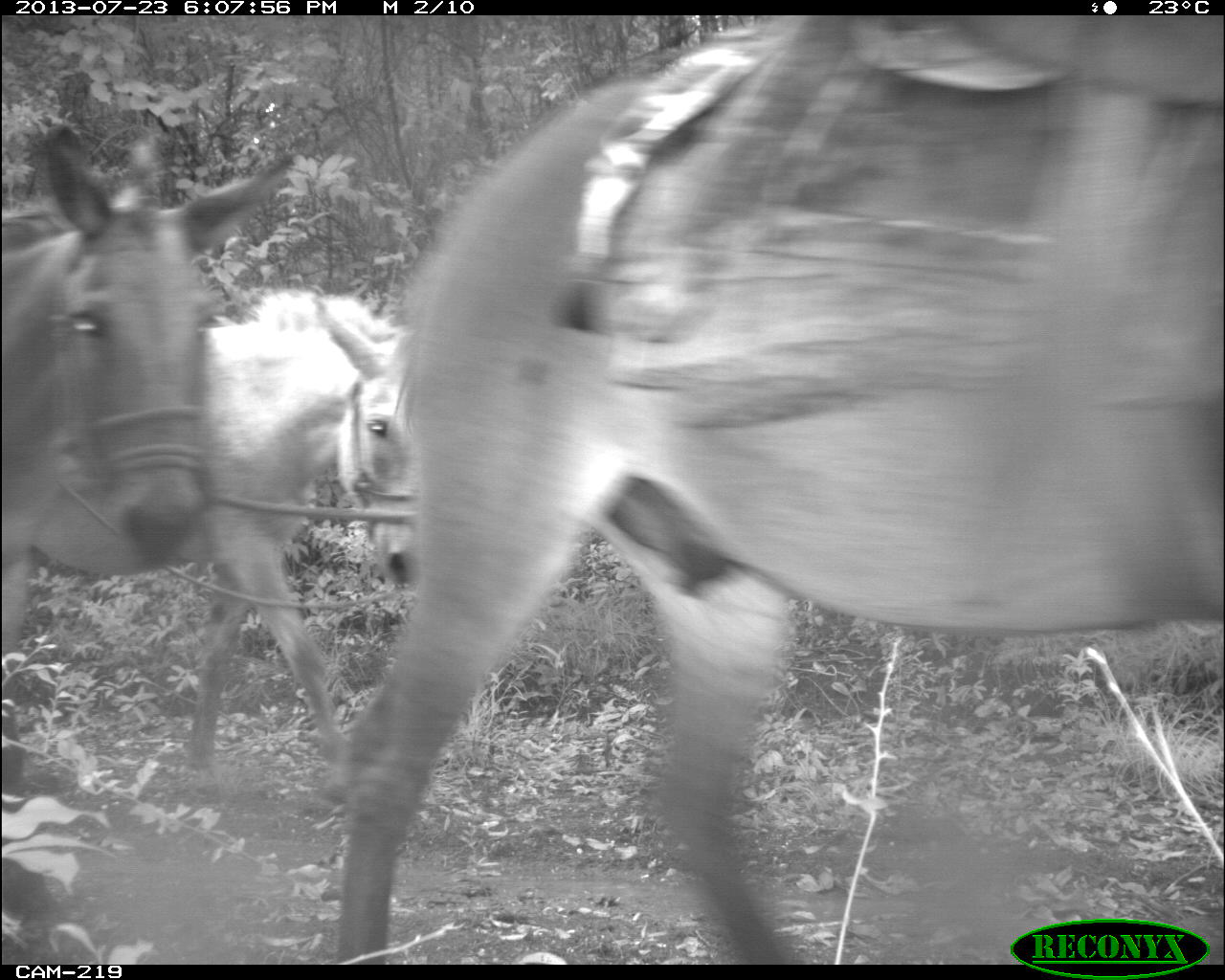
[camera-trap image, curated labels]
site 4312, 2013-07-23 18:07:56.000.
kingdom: Animalia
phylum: Chordata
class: Mammalia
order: Perissodactyla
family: Equidae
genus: Equus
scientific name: Equus ferus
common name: wild horse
Equus ferus (wild horse), count 3.